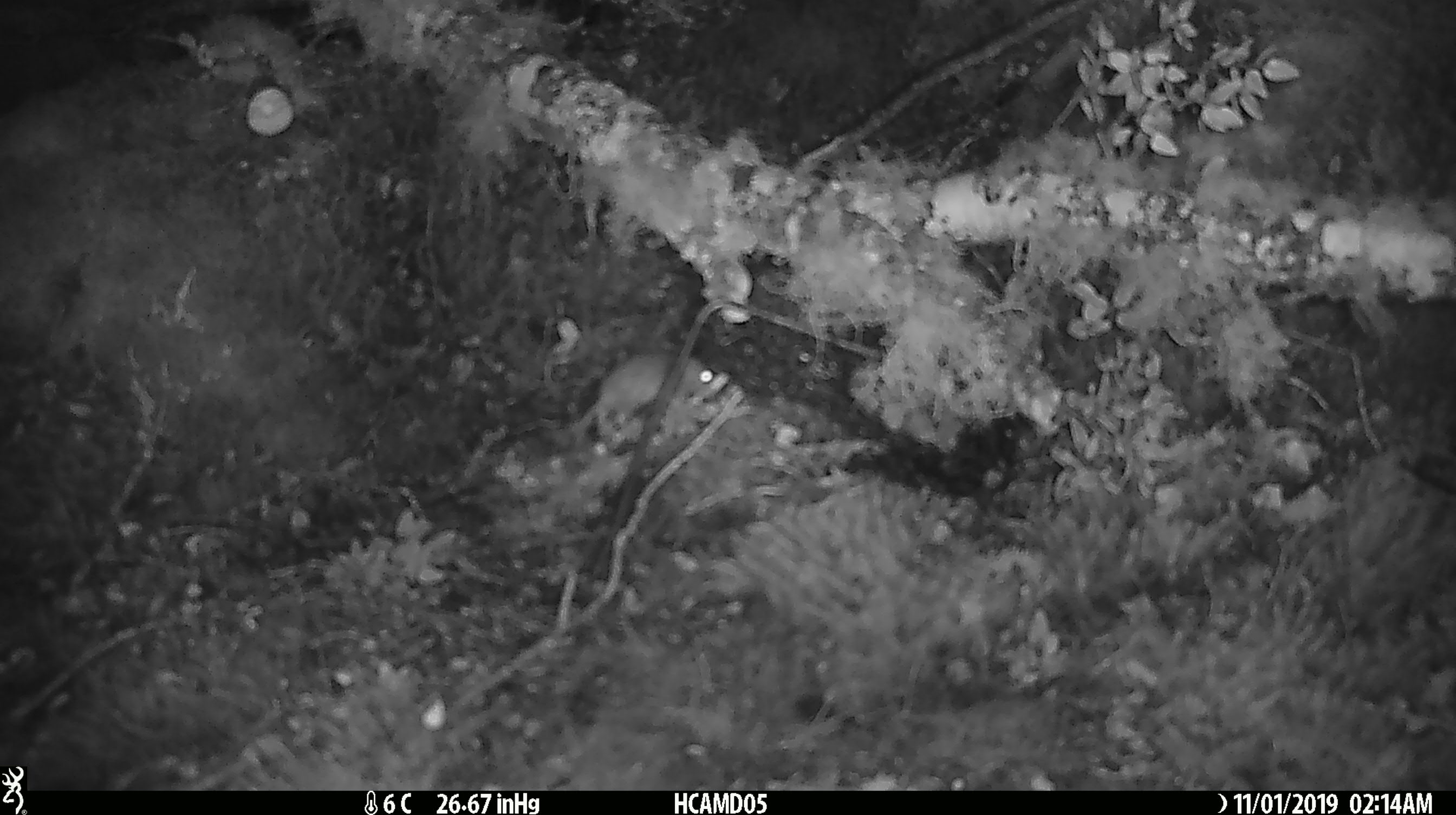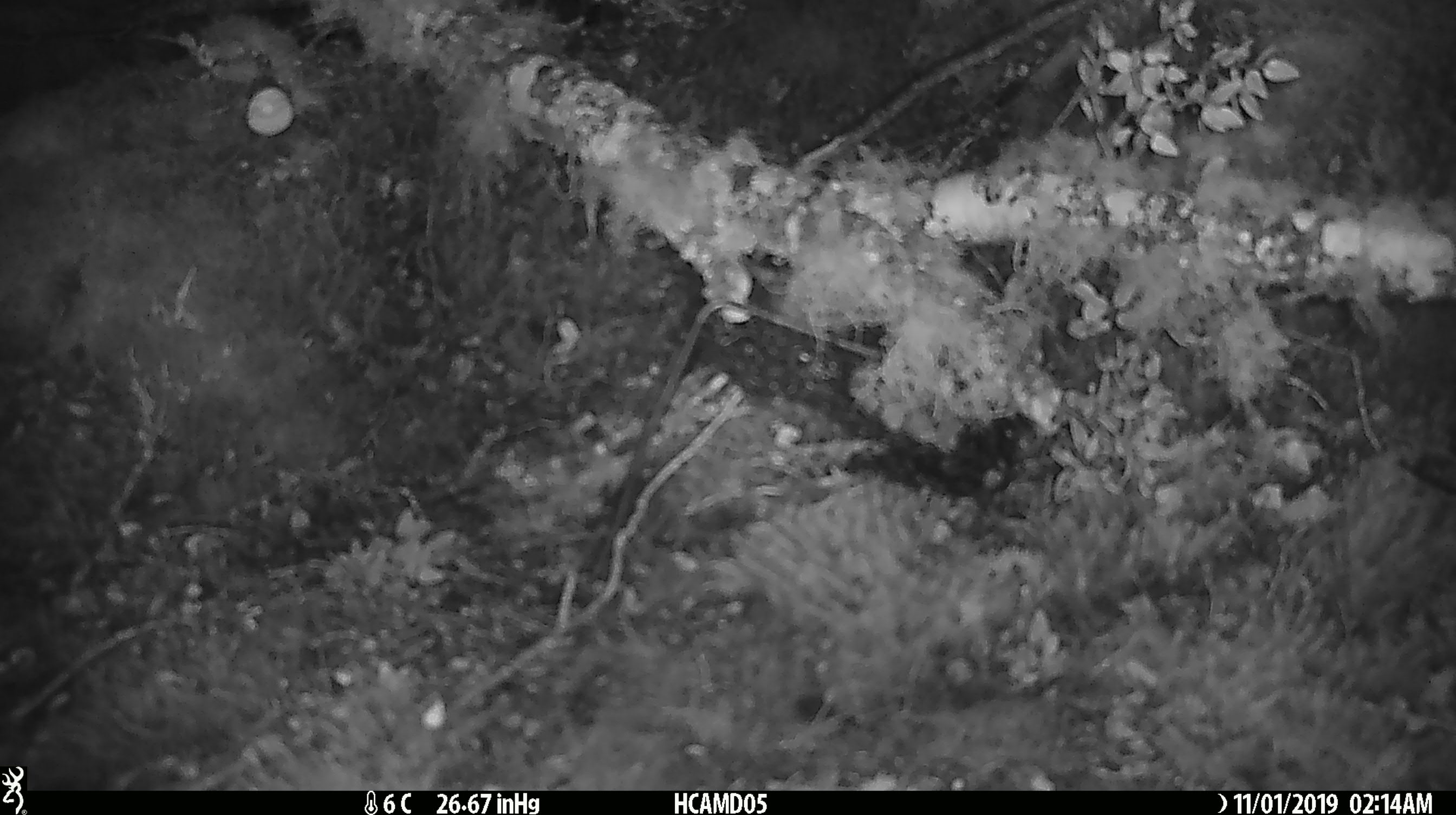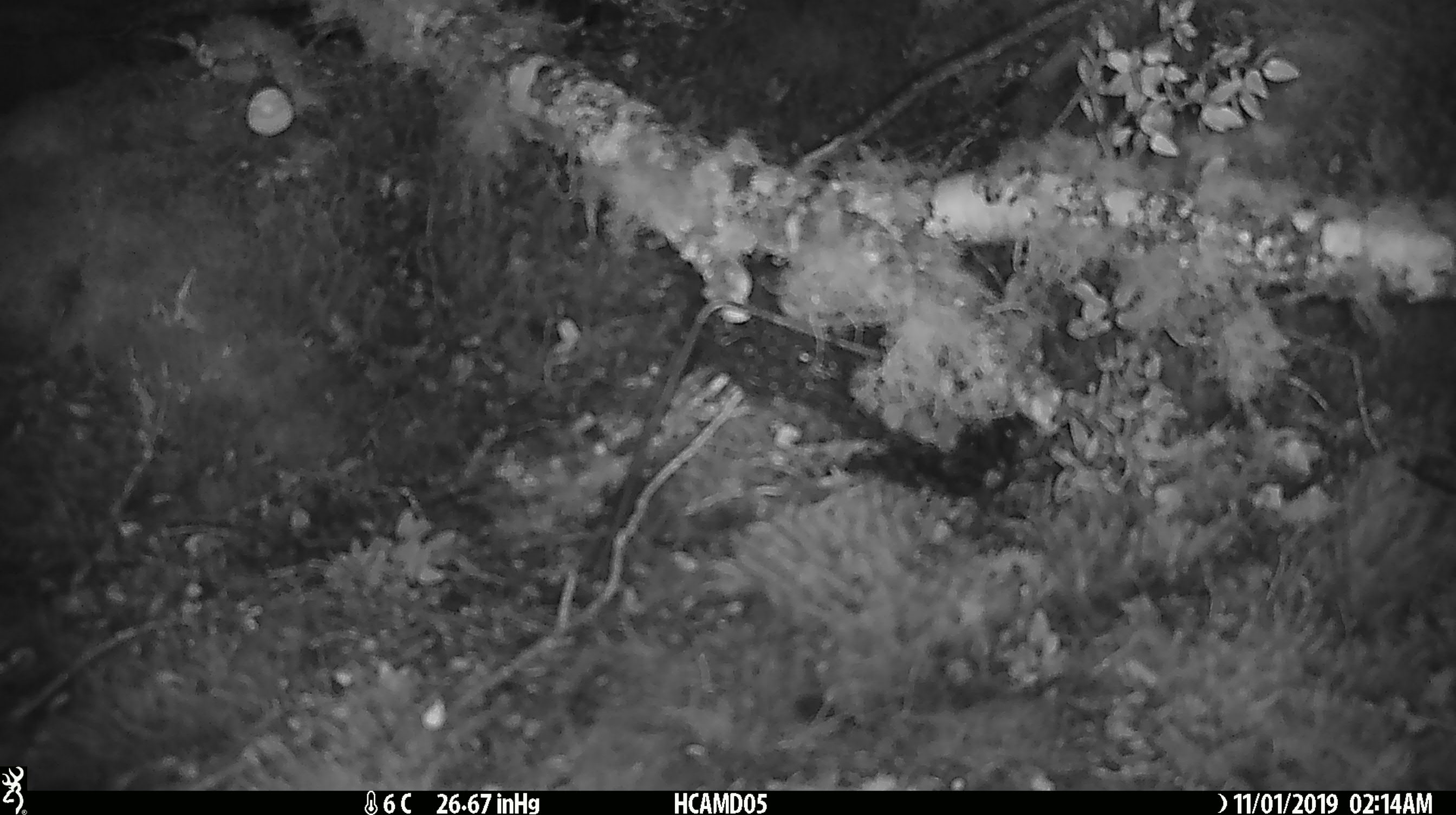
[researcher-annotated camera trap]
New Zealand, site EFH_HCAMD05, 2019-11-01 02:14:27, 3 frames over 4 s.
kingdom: Animalia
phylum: Chordata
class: Mammalia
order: Rodentia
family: Muridae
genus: Mus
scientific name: Mus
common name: mouse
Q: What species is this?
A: Mouse (Mus).